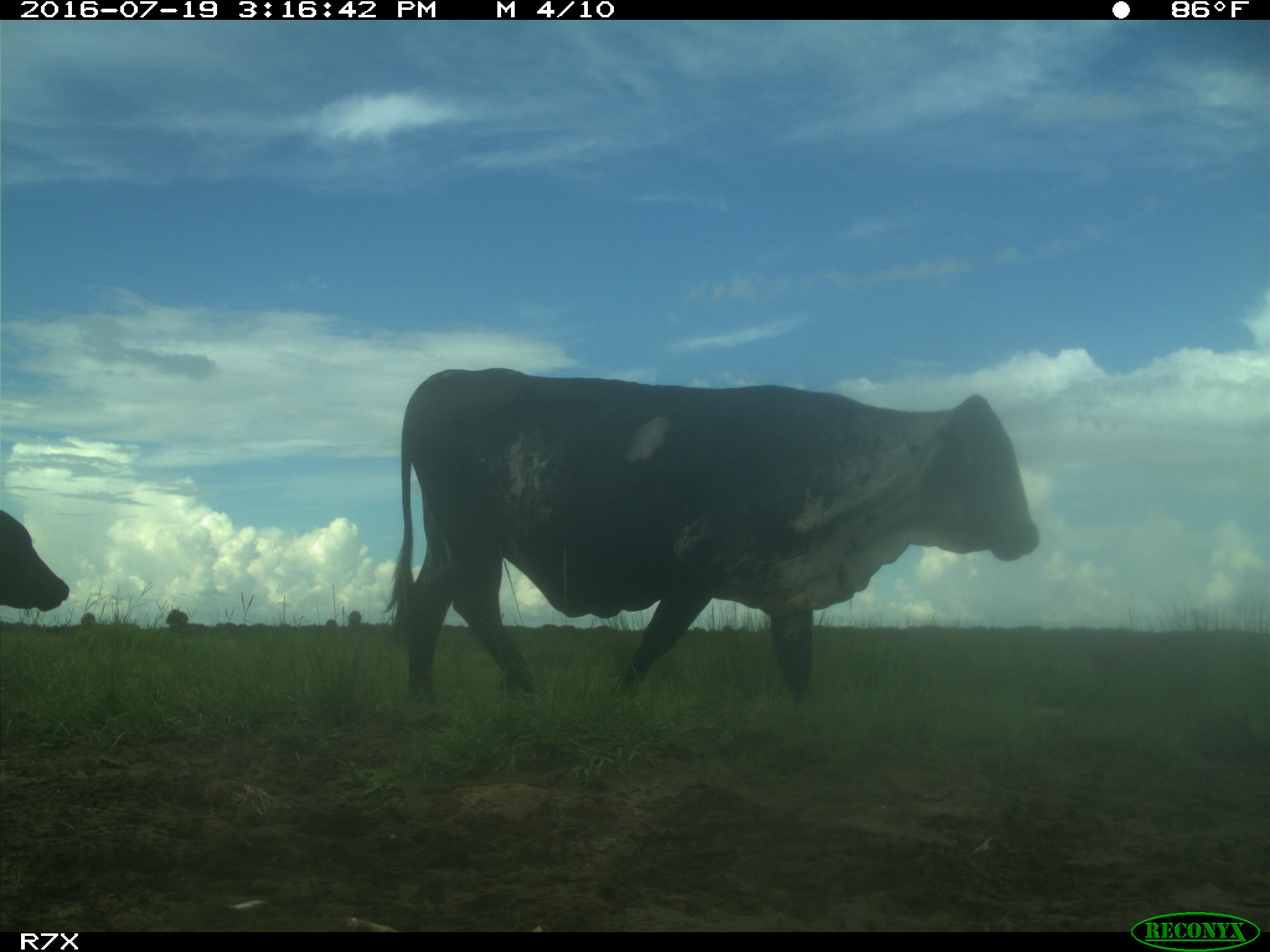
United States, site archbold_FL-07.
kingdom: Animalia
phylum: Chordata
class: Mammalia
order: Artiodactyla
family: Bovidae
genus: Bos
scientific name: Bos taurus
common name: domestic cow